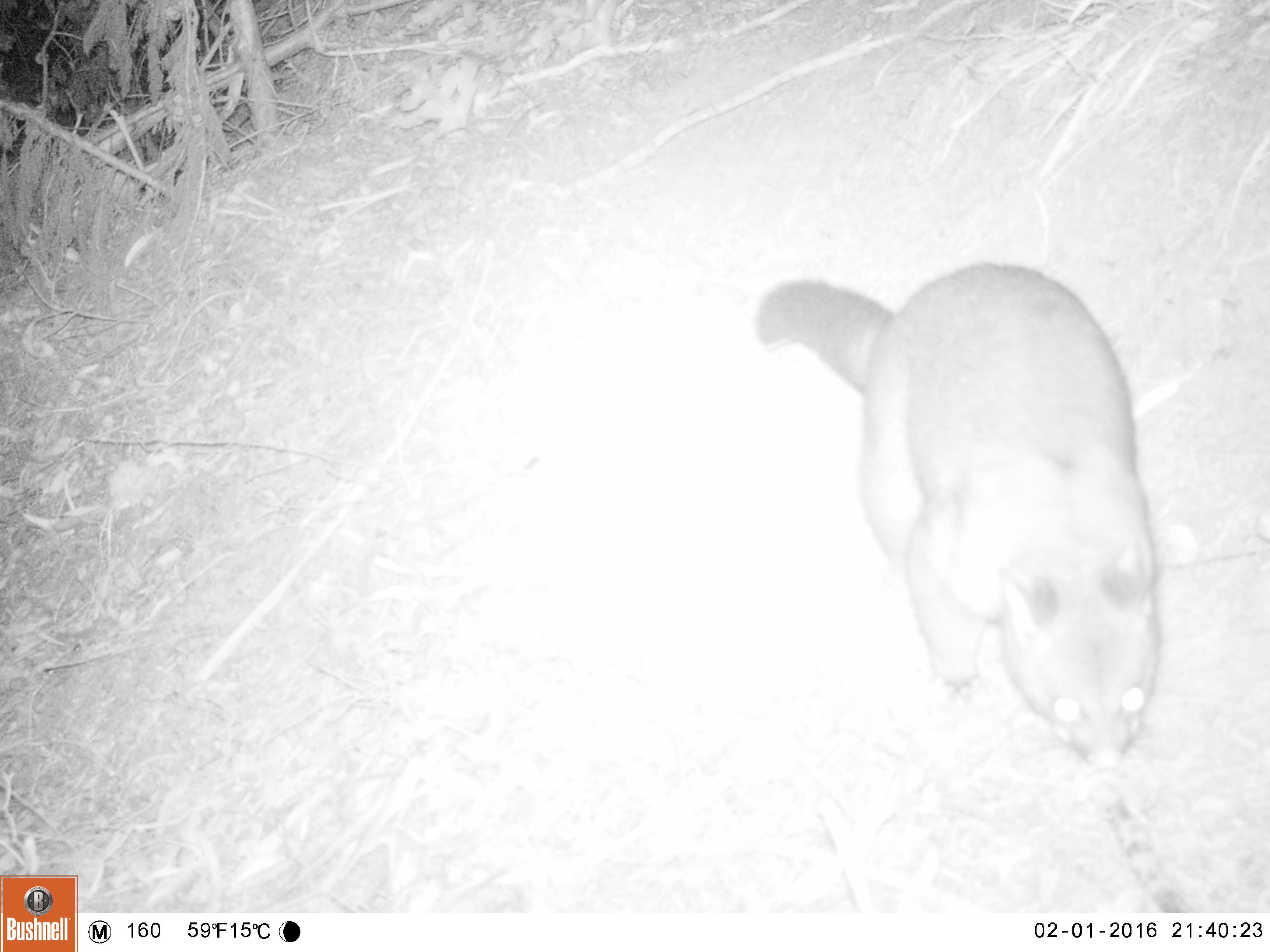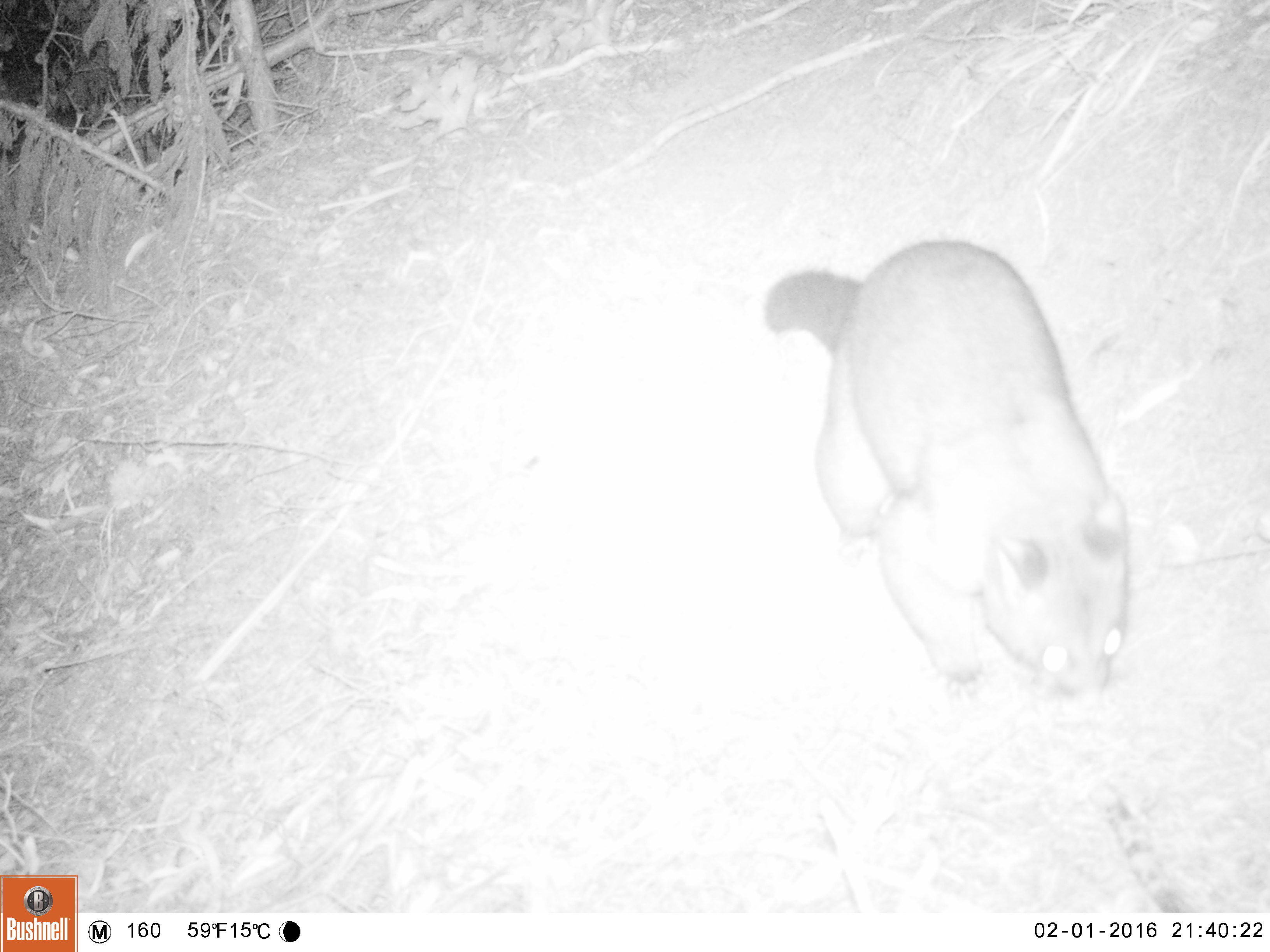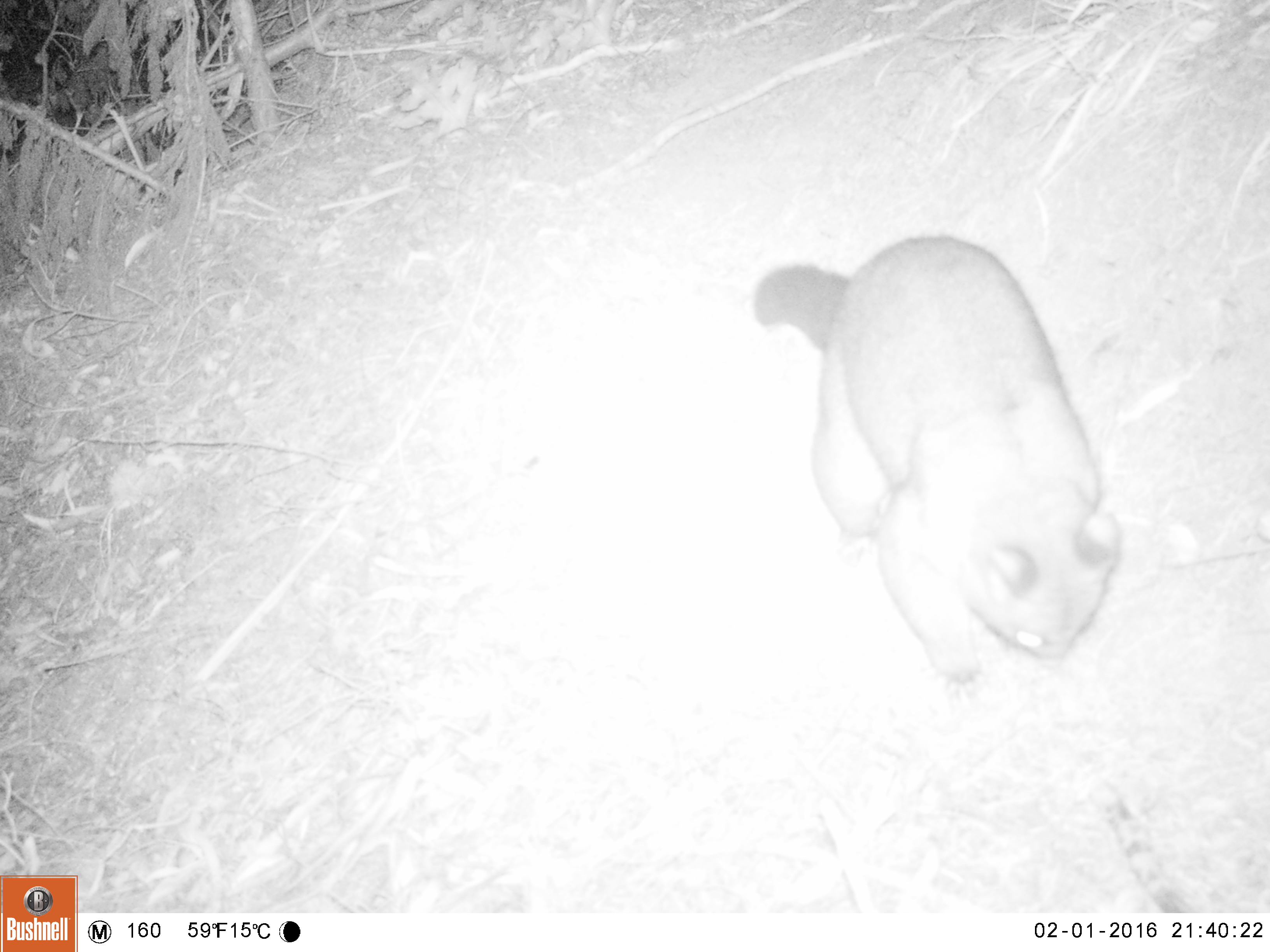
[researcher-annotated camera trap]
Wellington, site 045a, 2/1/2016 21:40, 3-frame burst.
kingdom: Animalia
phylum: Chordata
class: Mammalia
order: Didelphimorphia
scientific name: Didelphimorphia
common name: possum